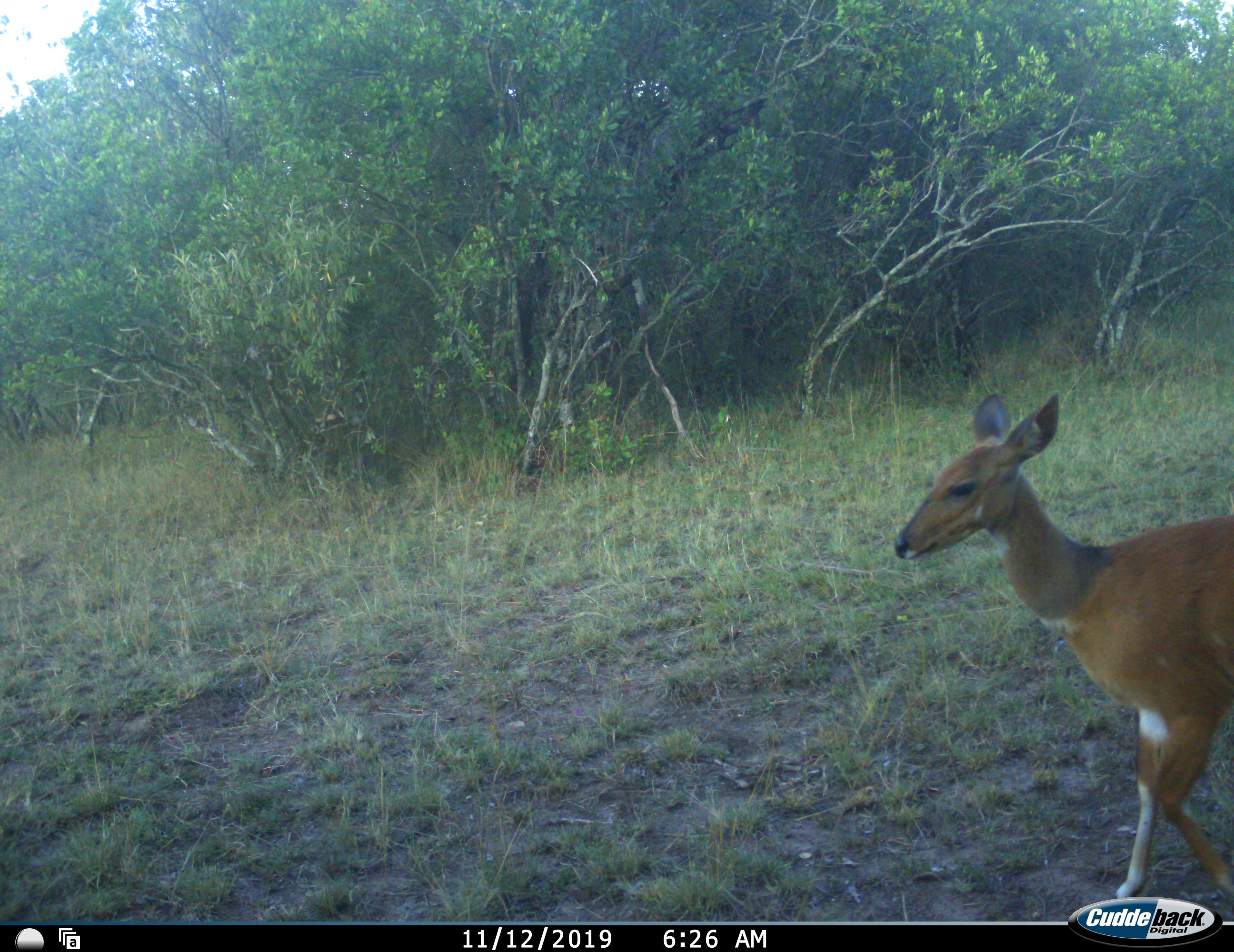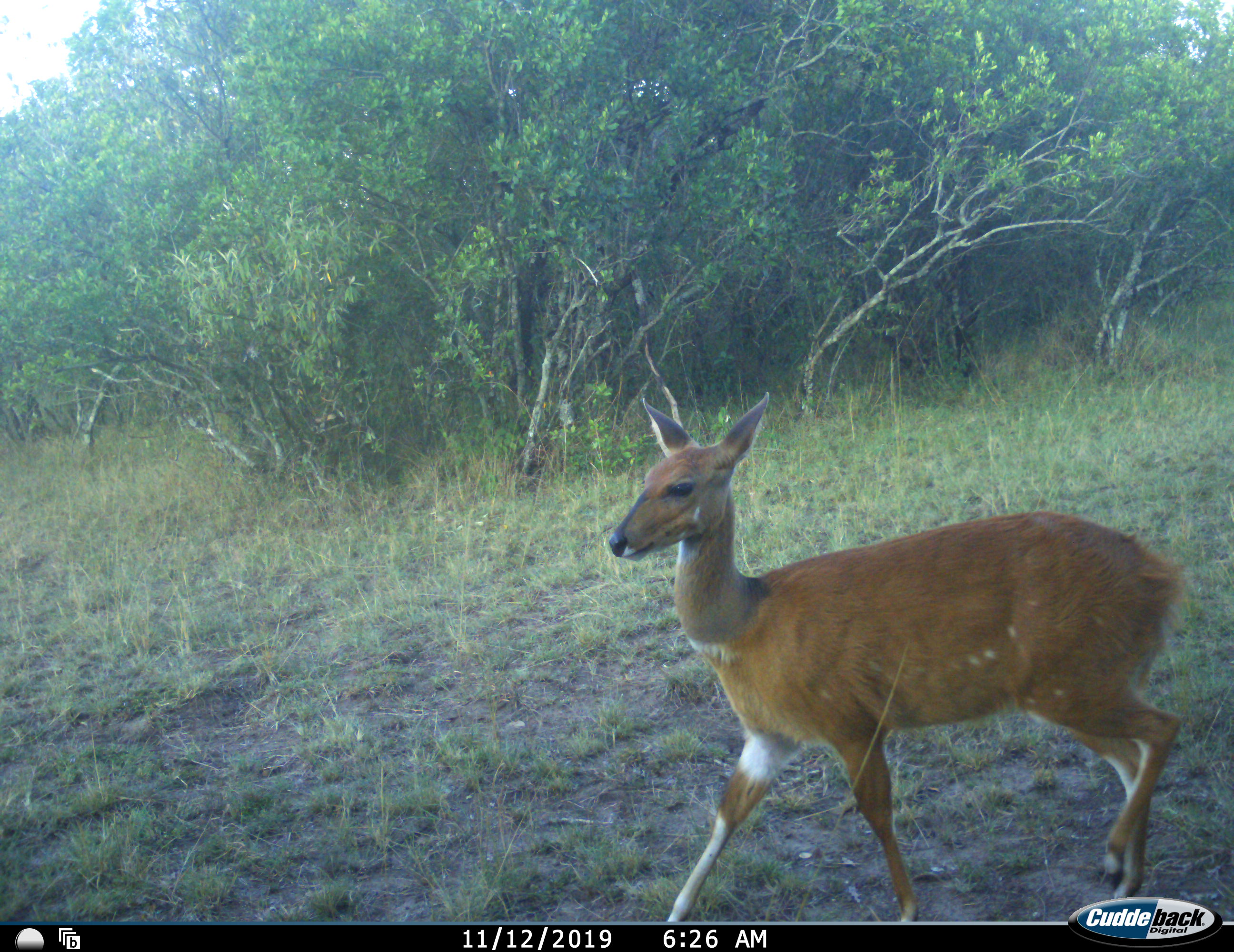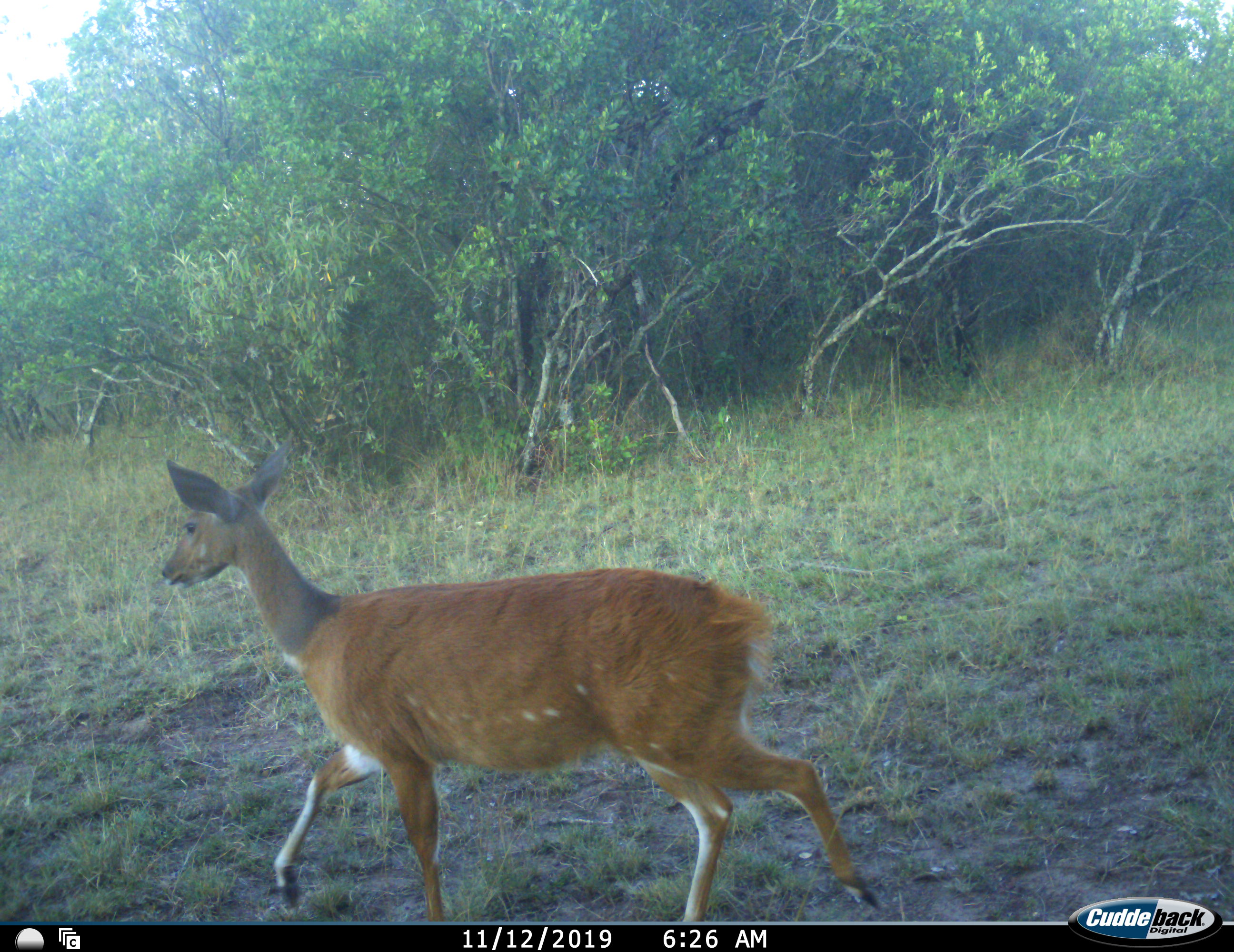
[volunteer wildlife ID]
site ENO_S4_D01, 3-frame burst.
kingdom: Animalia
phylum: Chordata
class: Mammalia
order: Artiodactyla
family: Bovidae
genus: Tragelaphus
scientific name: Tragelaphus scriptus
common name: bushbuck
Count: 1.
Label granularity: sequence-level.